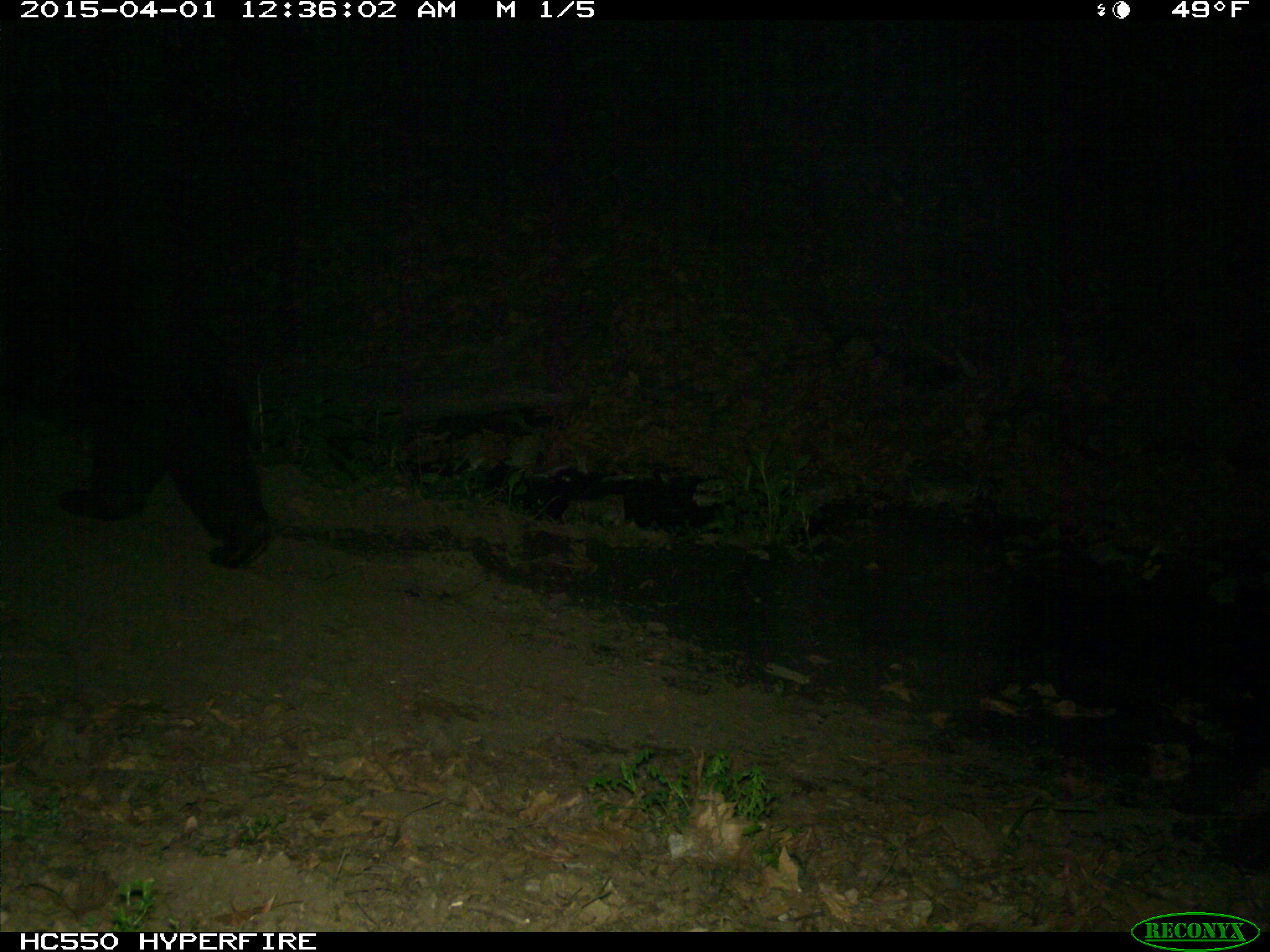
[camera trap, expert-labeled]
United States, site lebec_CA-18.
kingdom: Animalia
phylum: Chordata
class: Mammalia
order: Carnivora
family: Ursidae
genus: Ursus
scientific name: Ursus americanus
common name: american black bear